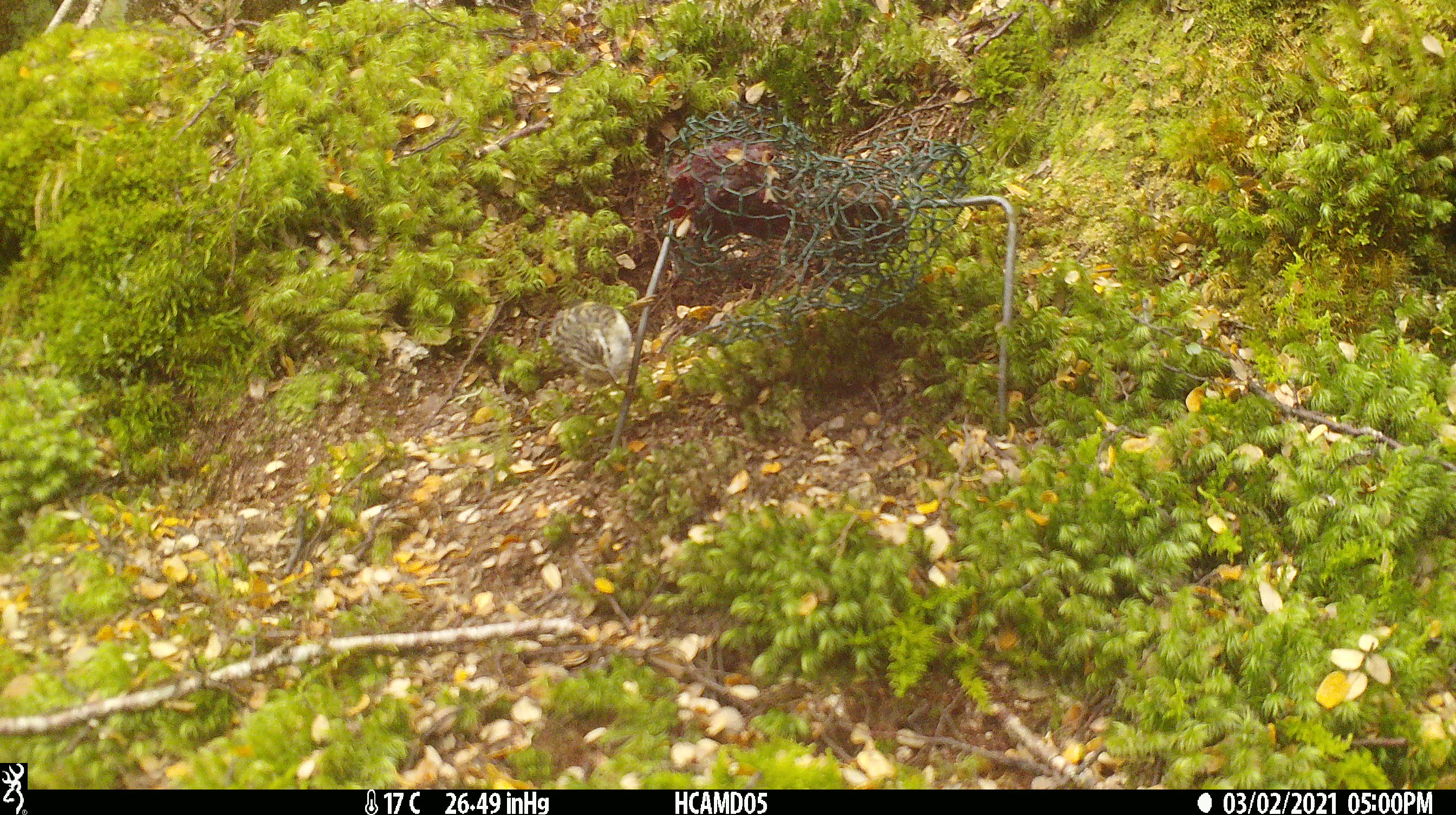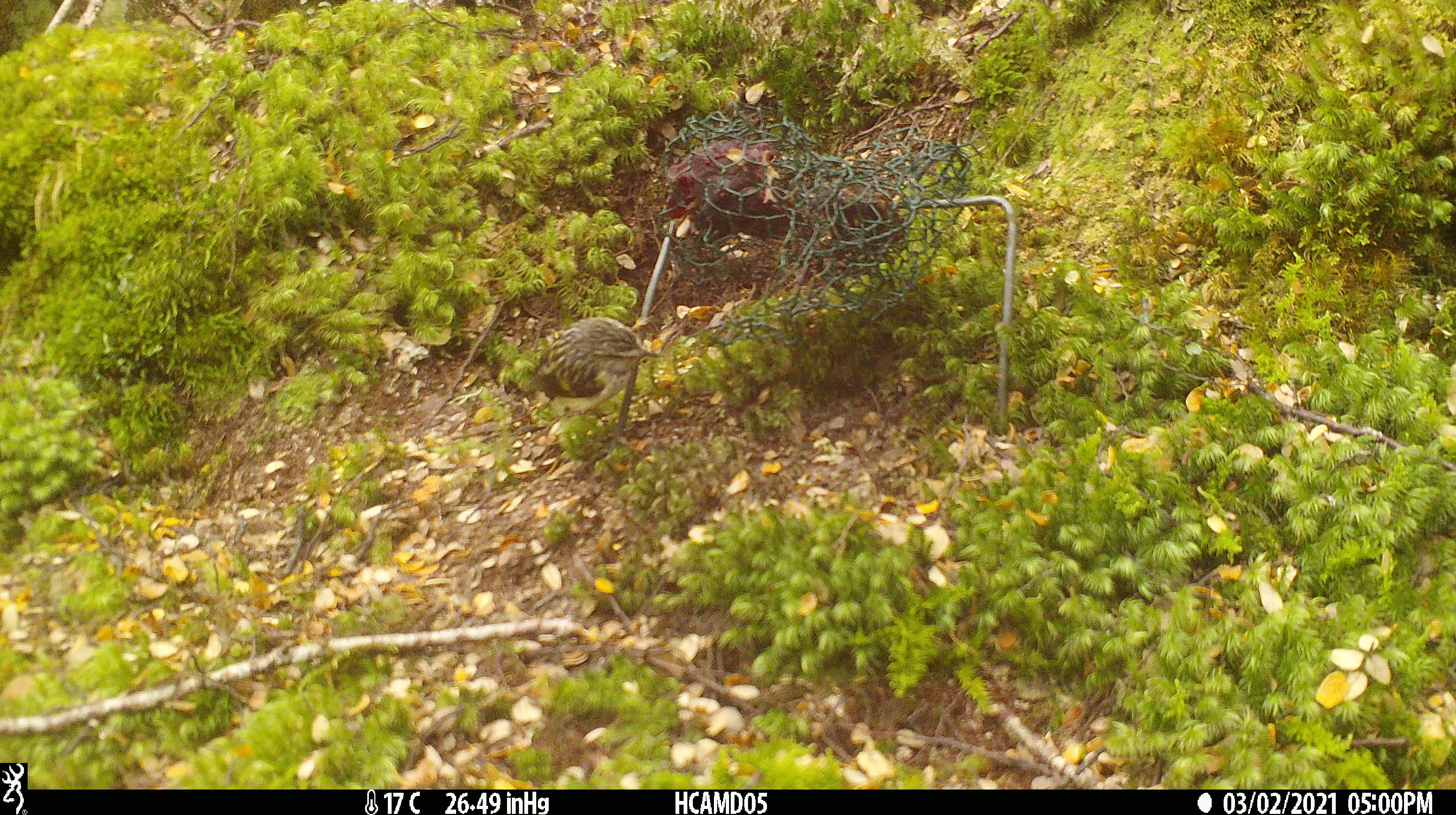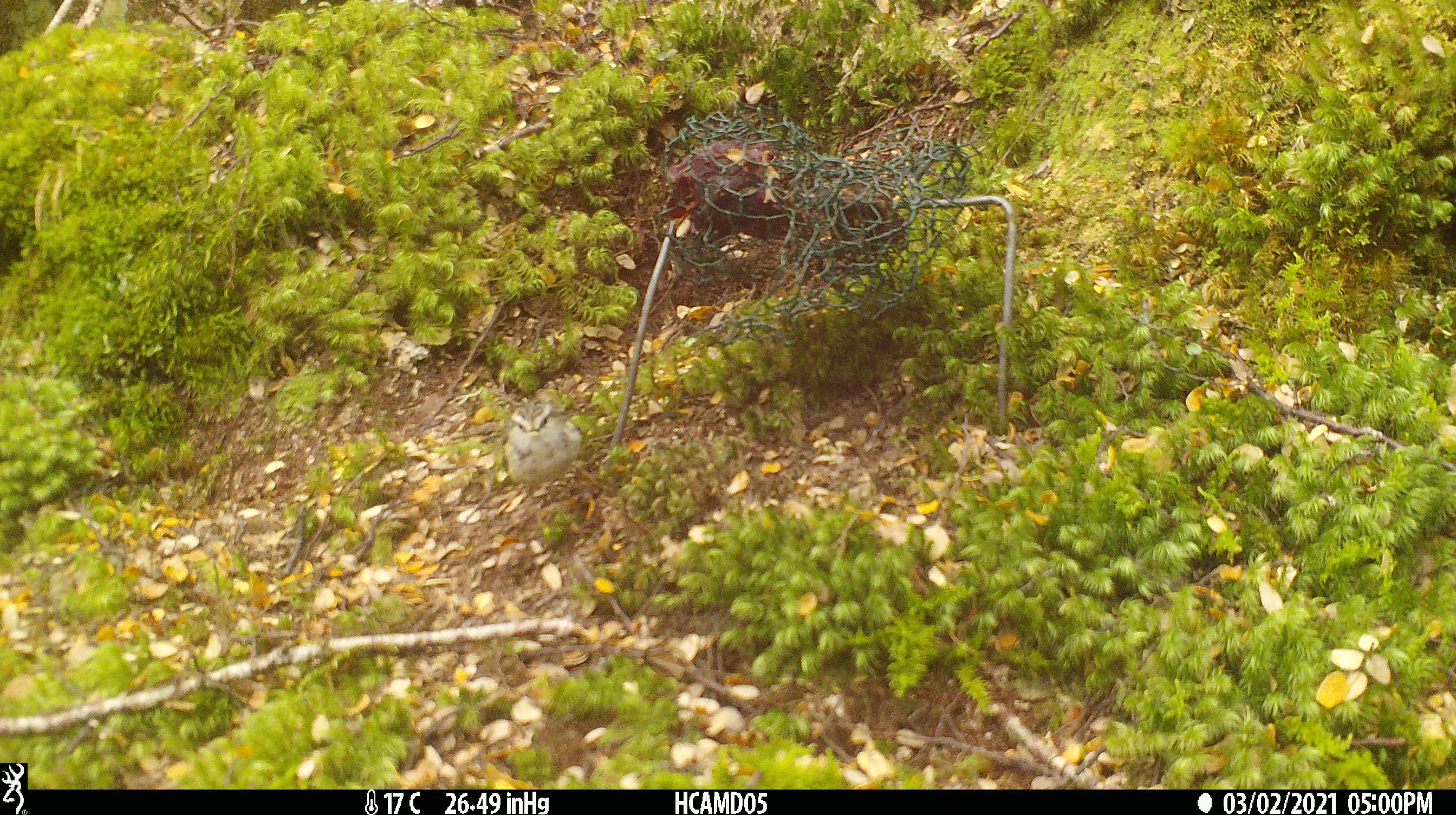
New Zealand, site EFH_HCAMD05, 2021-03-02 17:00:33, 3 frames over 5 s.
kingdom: Animalia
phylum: Chordata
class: Aves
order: Passeriformes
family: Acanthisittidae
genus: Acanthisitta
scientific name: Acanthisitta chloris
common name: rifleman